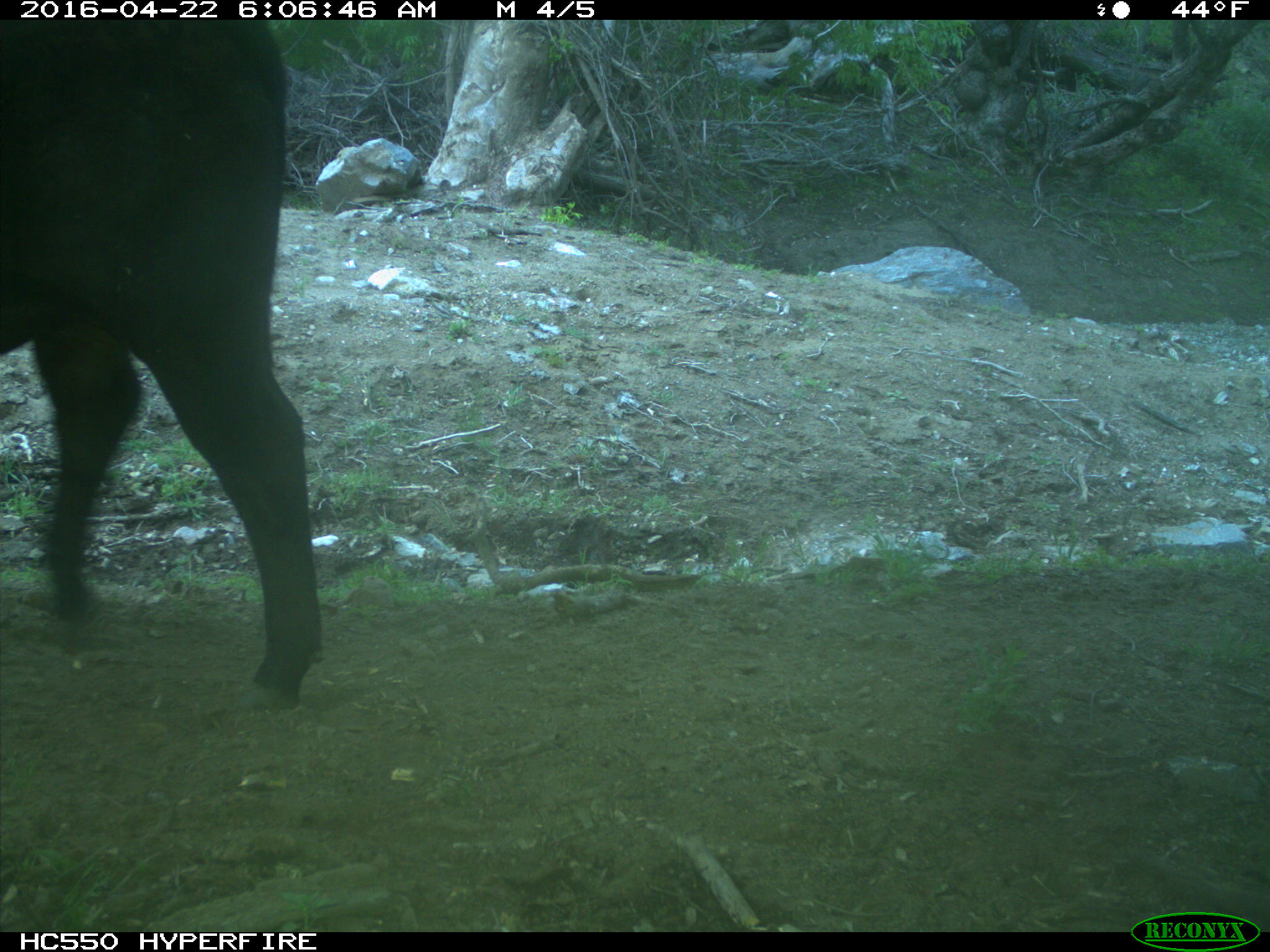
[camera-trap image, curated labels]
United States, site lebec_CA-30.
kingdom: Animalia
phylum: Chordata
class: Mammalia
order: Artiodactyla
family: Bovidae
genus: Bos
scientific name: Bos taurus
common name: domestic cow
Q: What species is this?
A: Bos taurus (domestic cow).